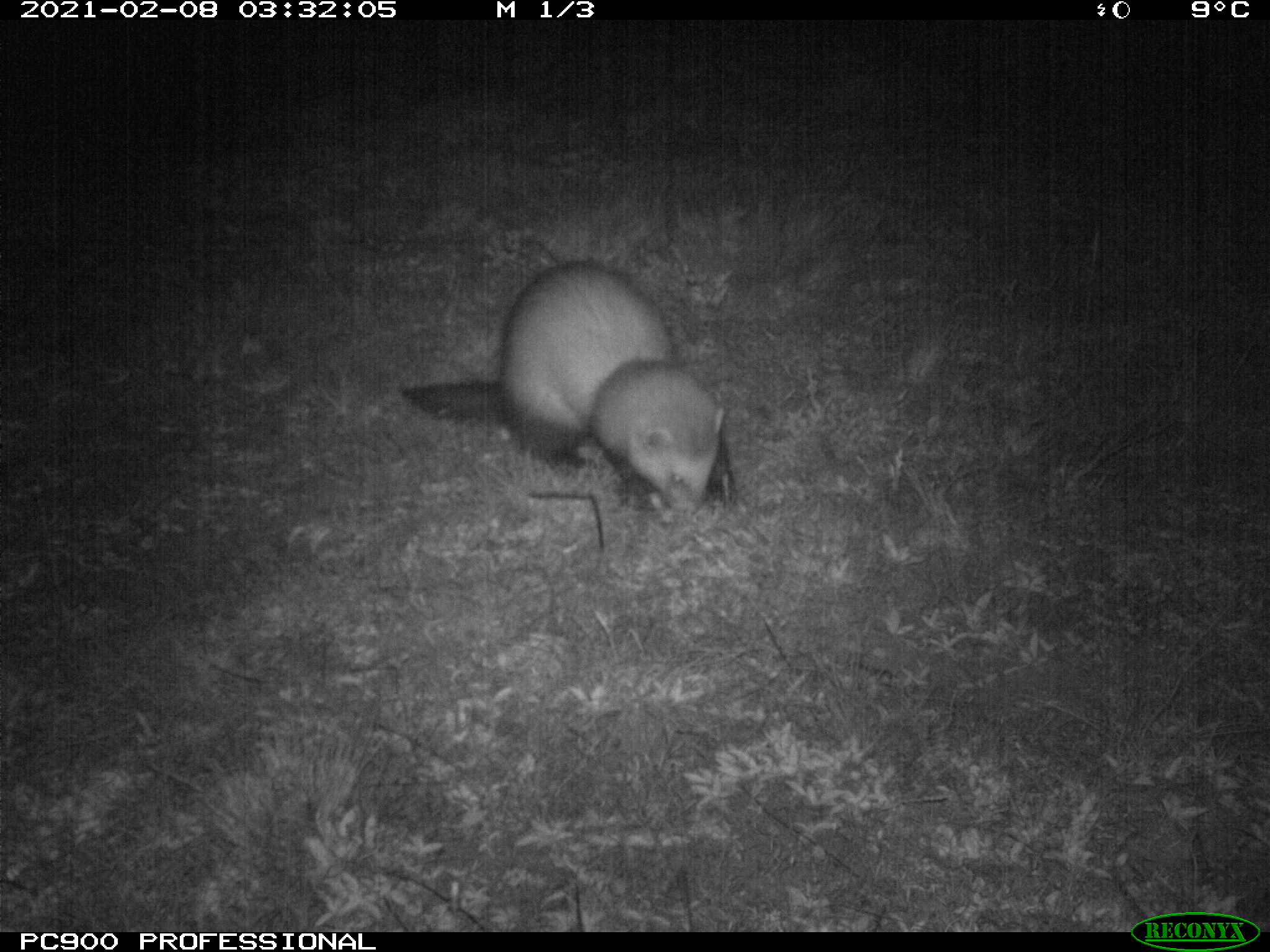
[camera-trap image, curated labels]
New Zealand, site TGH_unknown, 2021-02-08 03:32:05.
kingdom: Animalia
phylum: Chordata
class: Mammalia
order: Carnivora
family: Mustelidae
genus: Mustela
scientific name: Mustela furo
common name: ferret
Ferret (Mustela furo).